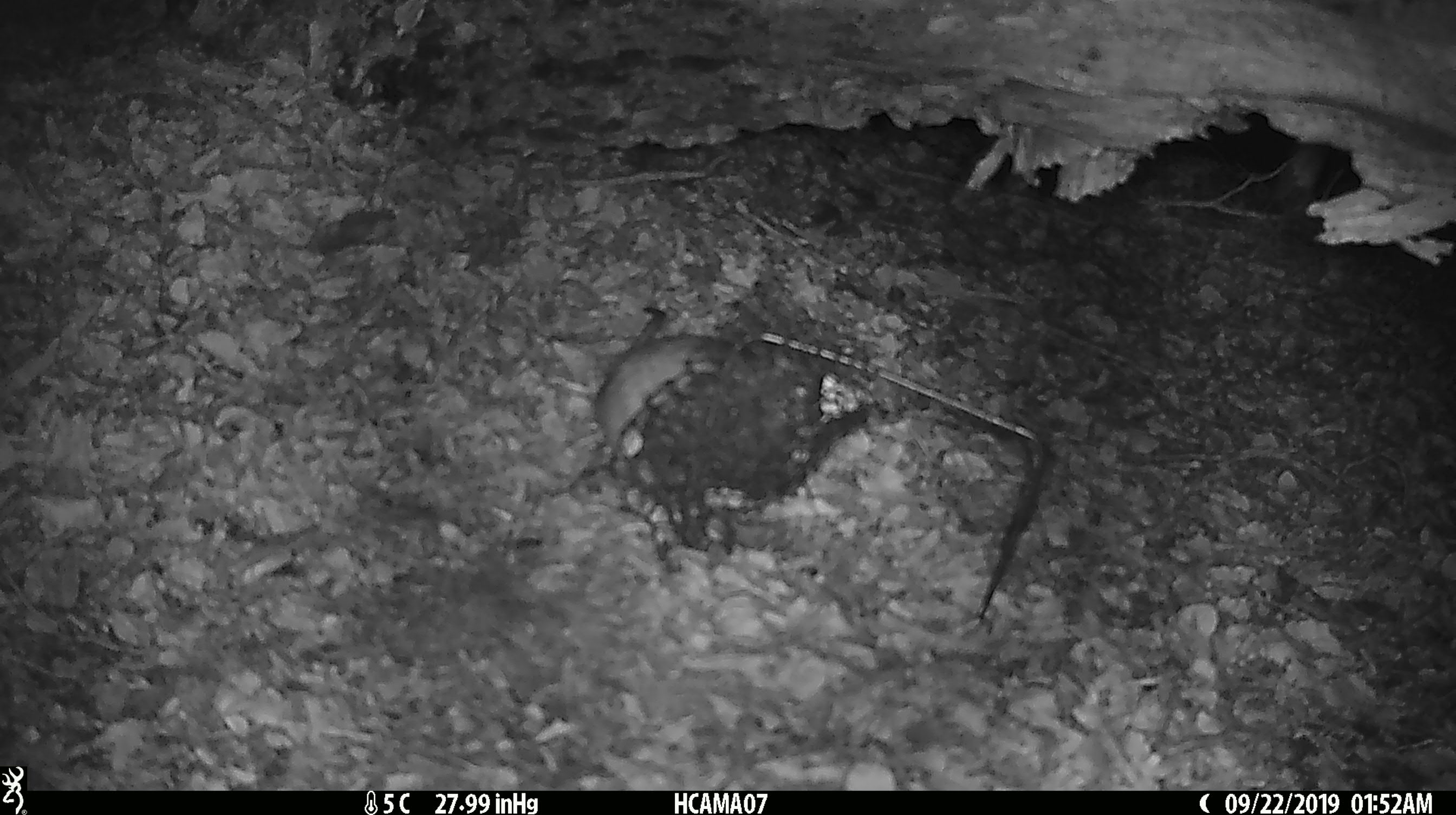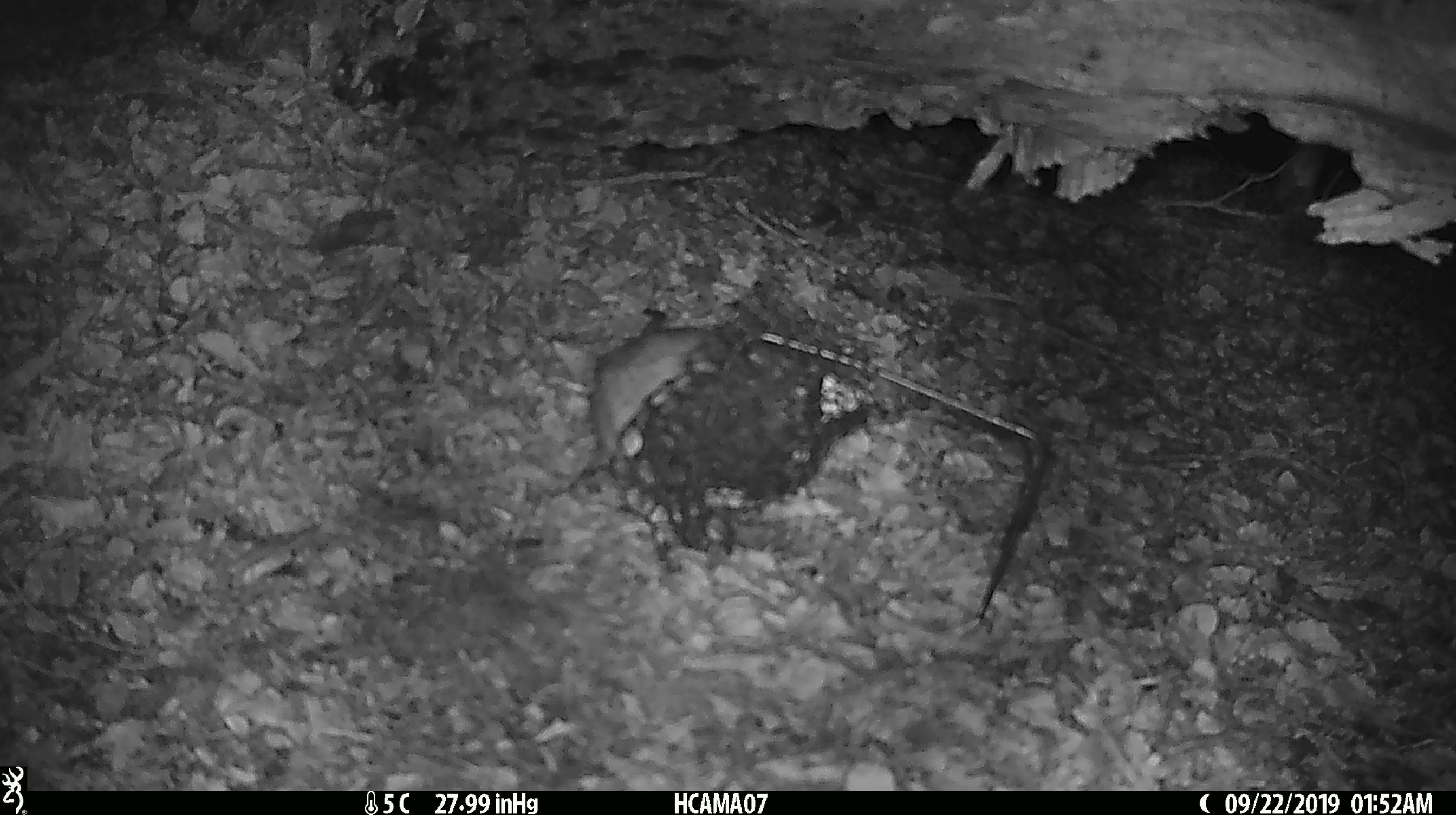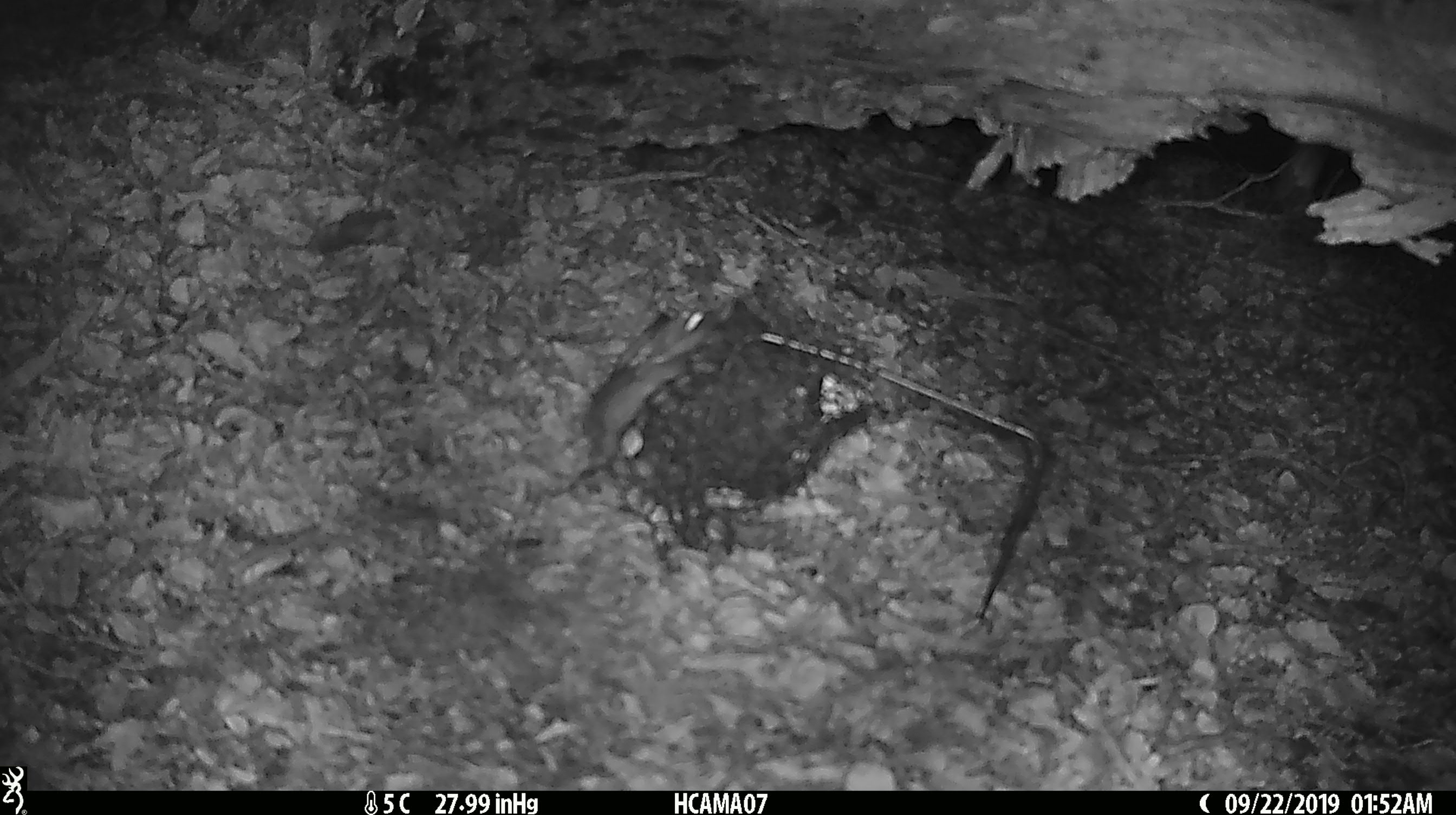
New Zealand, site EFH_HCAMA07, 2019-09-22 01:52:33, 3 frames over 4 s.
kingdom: Animalia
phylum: Chordata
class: Mammalia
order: Rodentia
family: Muridae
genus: Rattus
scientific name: Rattus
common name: rat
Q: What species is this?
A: Rat (Rattus).